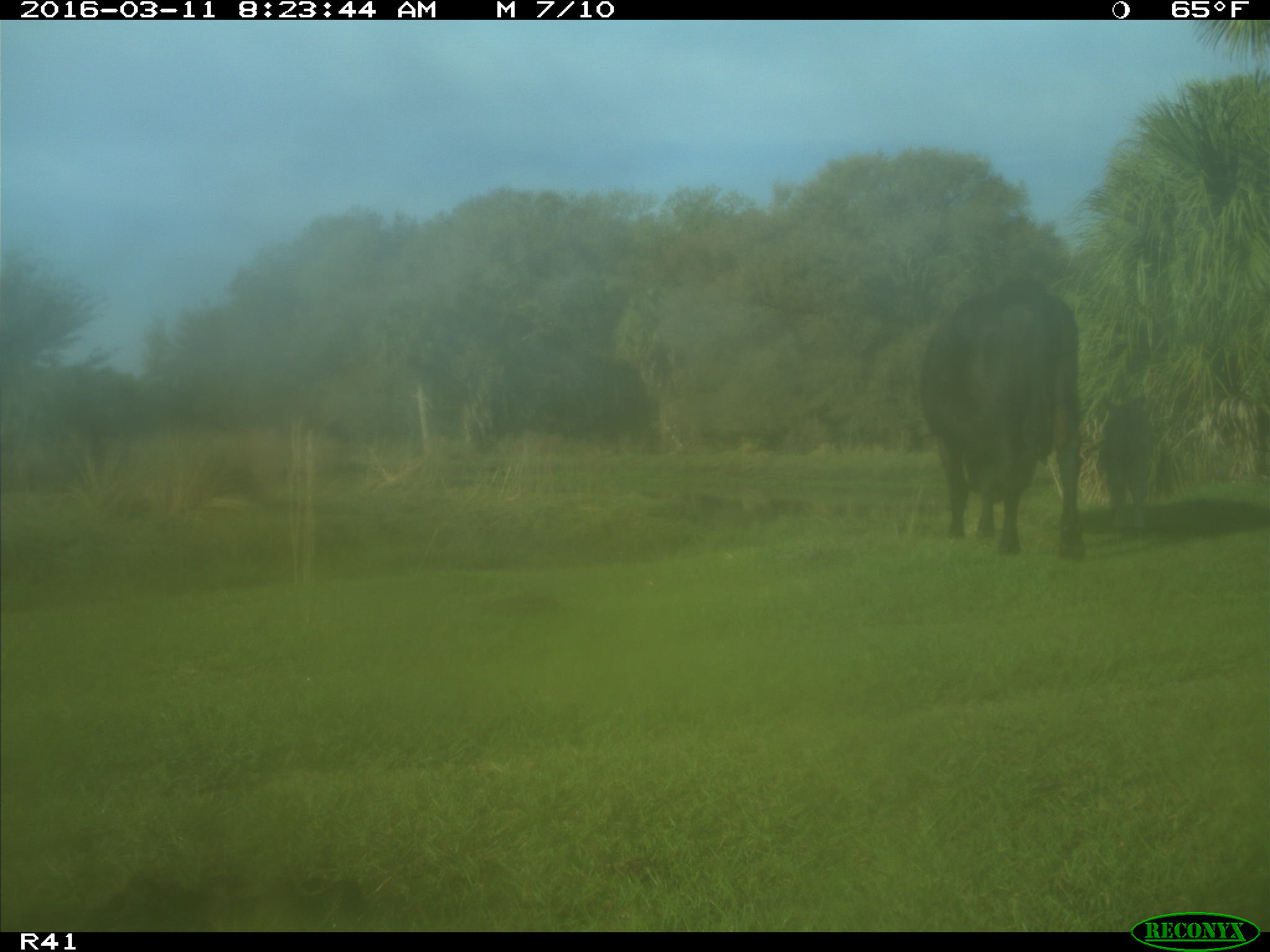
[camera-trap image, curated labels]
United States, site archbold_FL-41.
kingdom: Animalia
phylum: Chordata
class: Mammalia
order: Artiodactyla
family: Bovidae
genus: Bos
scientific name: Bos taurus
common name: domestic cow